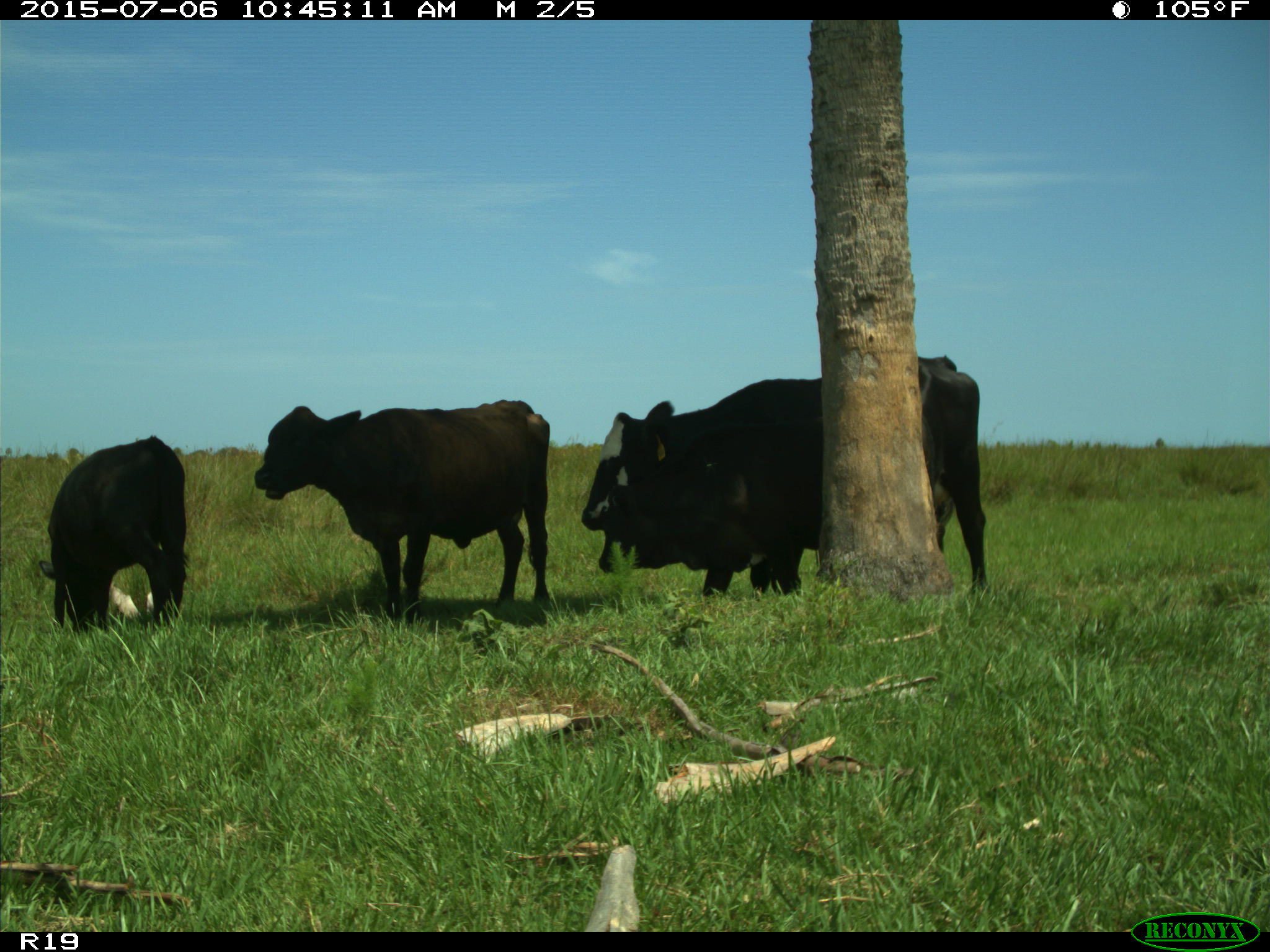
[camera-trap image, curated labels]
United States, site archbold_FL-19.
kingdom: Animalia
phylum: Chordata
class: Mammalia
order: Artiodactyla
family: Bovidae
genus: Bos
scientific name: Bos taurus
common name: domestic cow